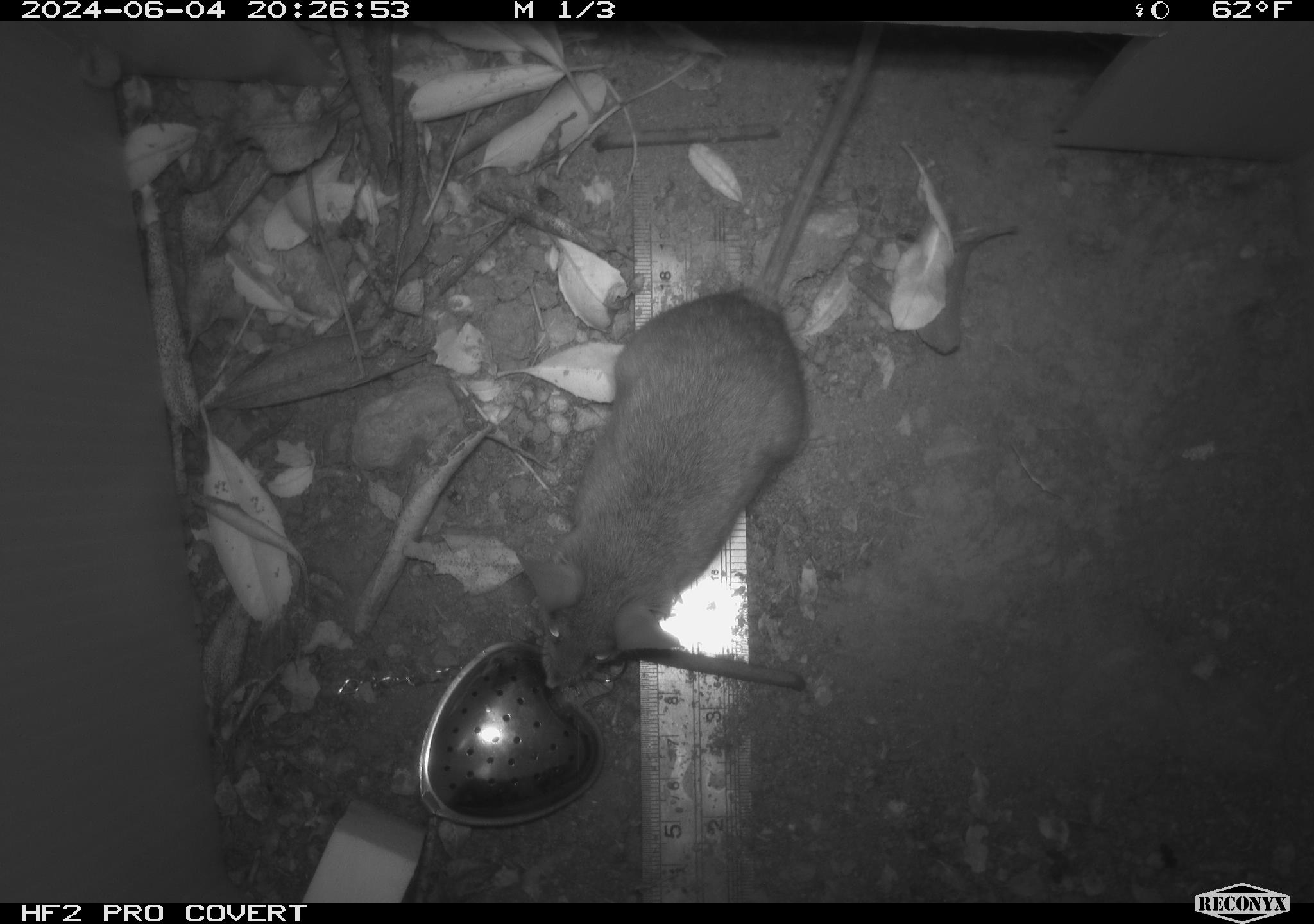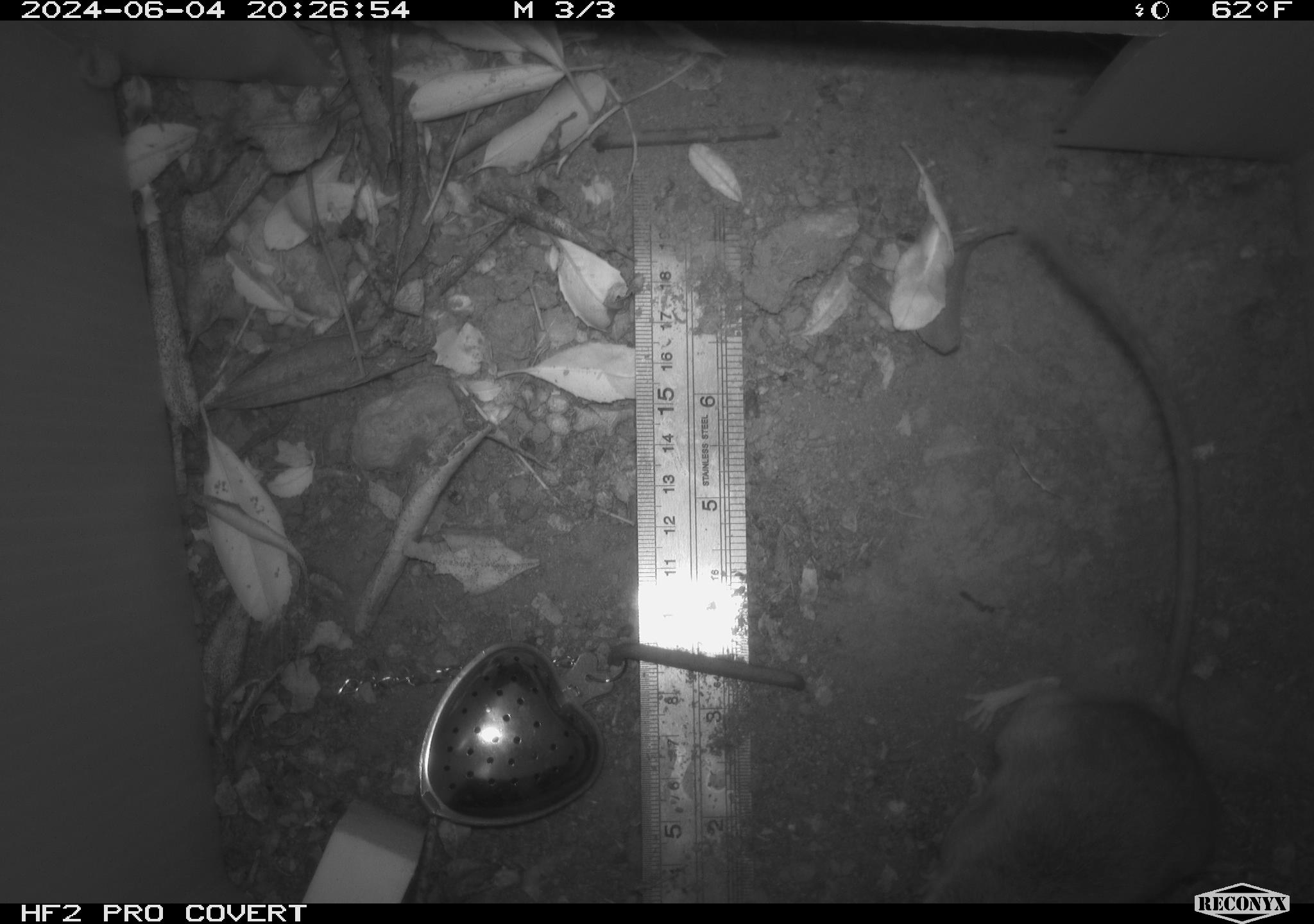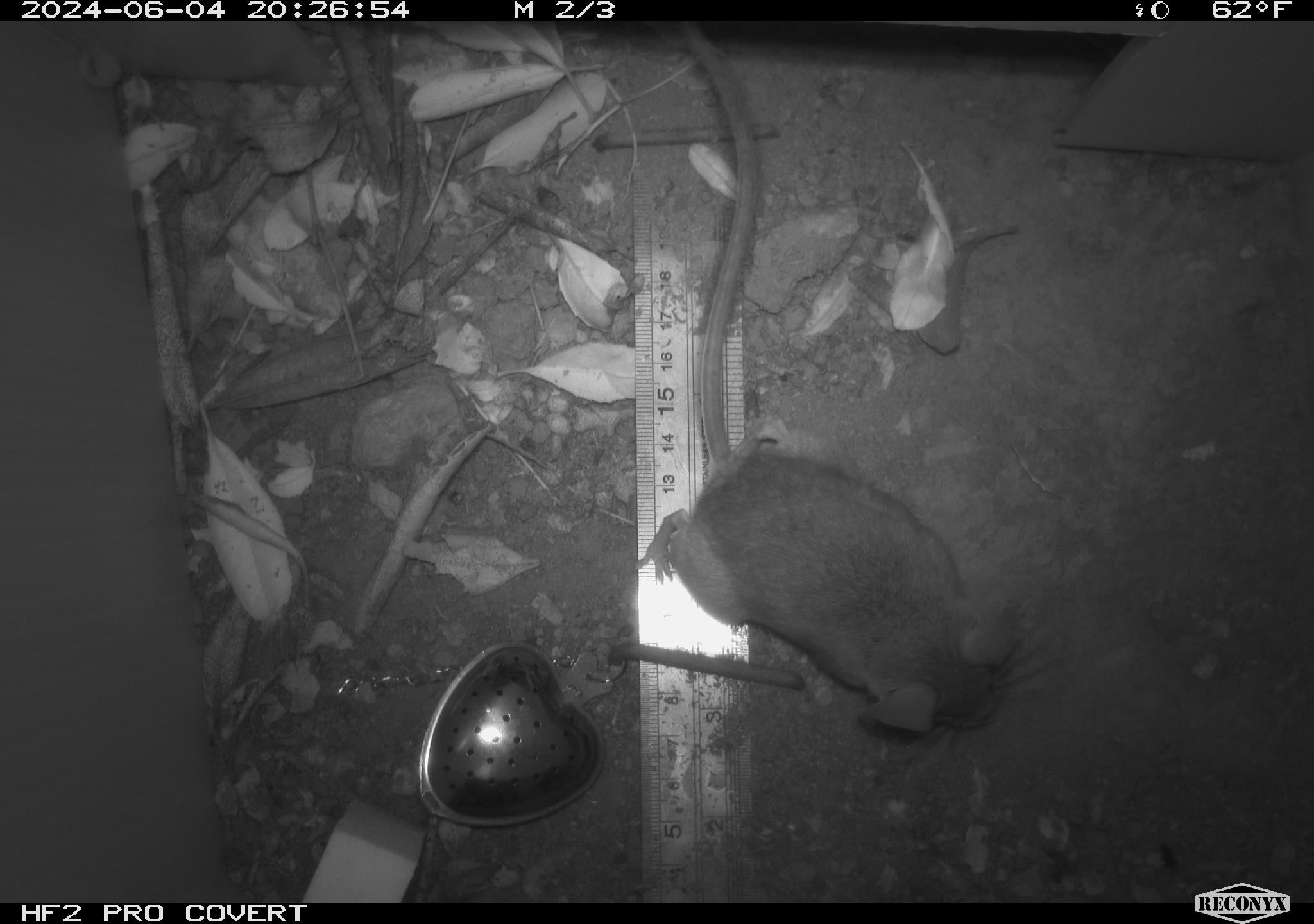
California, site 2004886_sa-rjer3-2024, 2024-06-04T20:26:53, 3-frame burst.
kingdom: Animalia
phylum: Chordata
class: Mammalia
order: Rodentia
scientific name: Rodentia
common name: mouse species